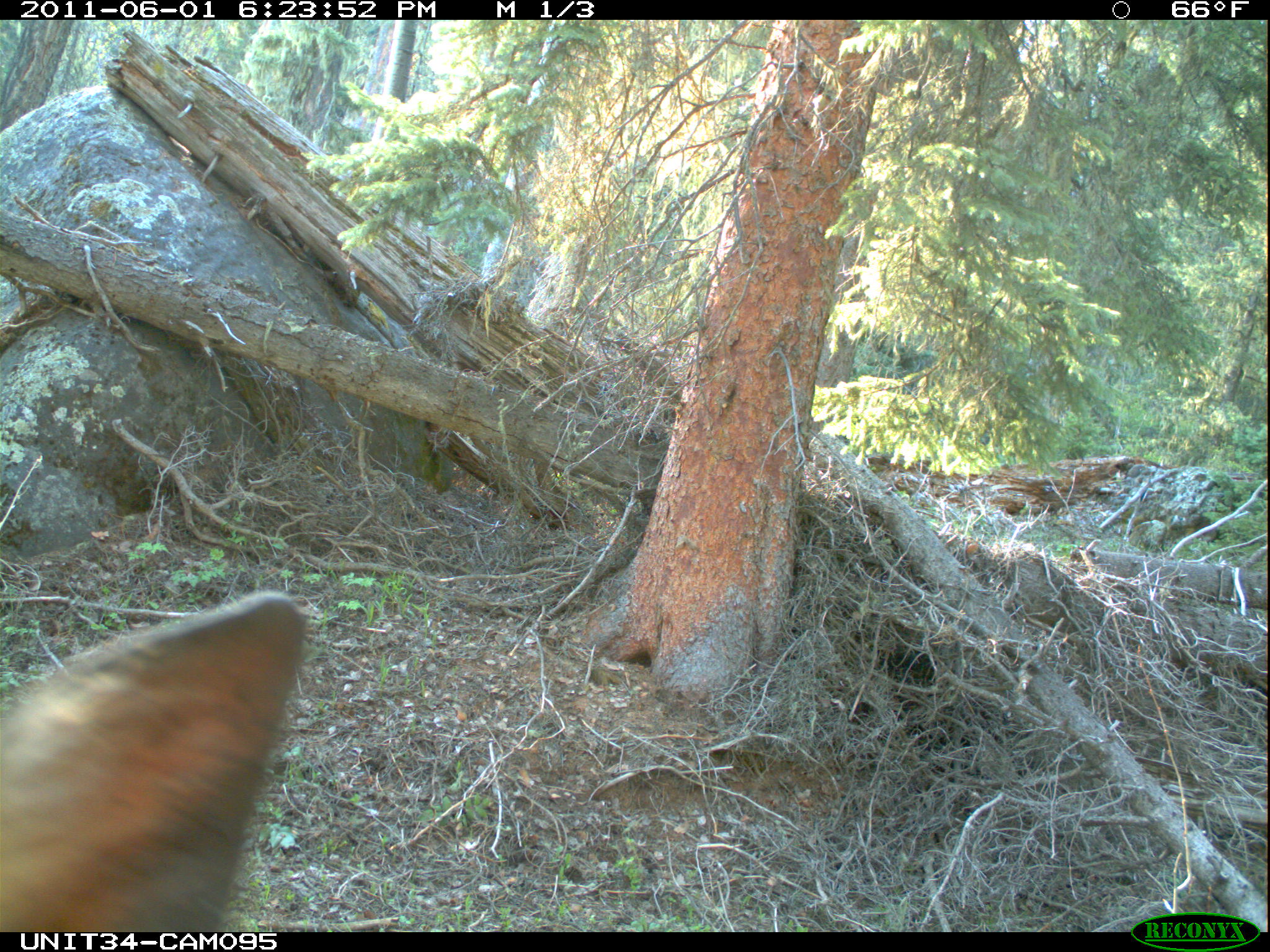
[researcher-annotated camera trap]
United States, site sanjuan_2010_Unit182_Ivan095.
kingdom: Animalia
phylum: Chordata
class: Mammalia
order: Artiodactyla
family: Cervidae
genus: Cervus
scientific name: Cervus elaphus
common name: red deer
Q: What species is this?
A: Cervus elaphus (red deer).